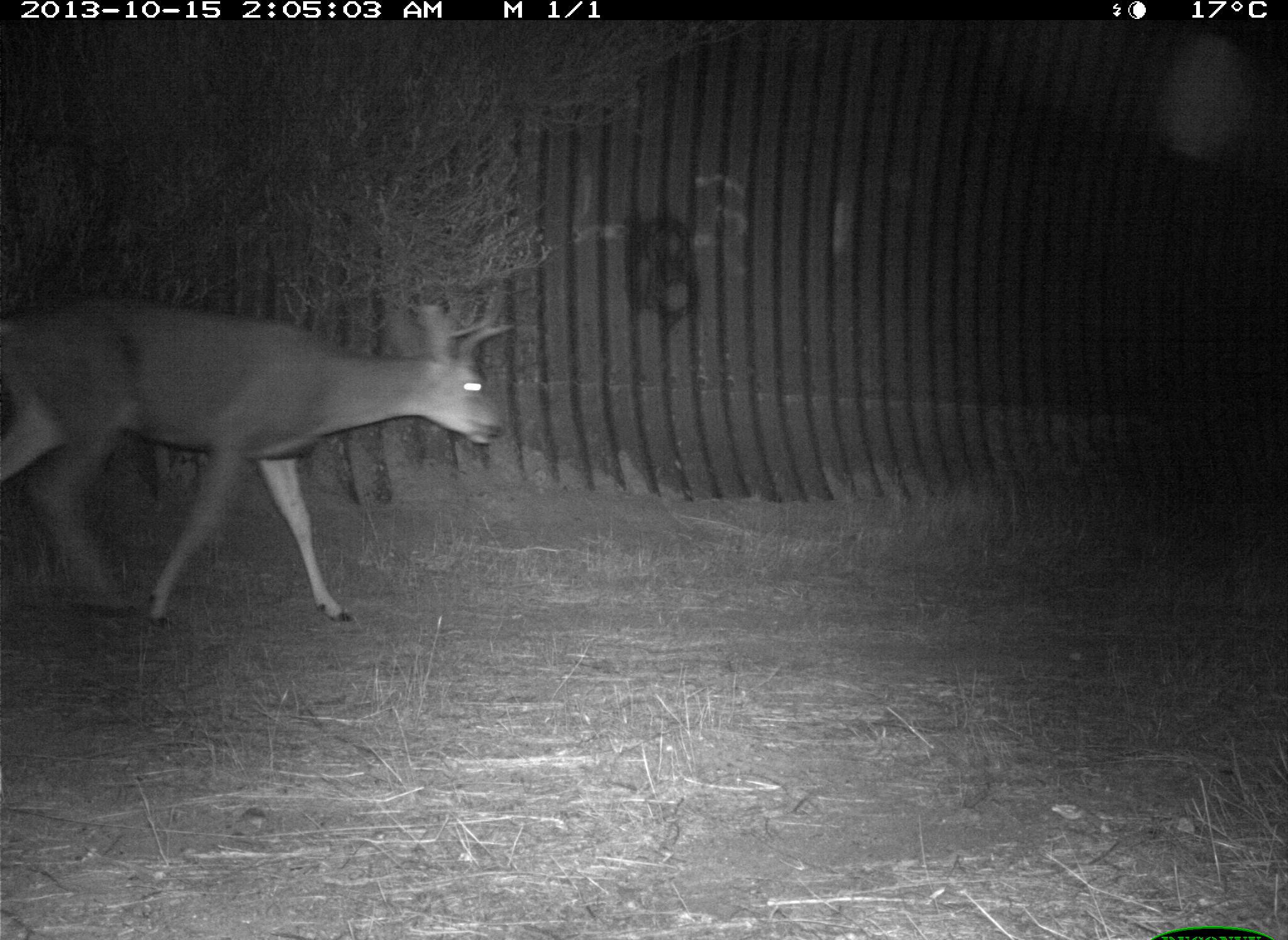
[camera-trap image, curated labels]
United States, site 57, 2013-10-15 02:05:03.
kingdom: Animalia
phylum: Chordata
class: Mammalia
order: Artiodactyla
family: Cervidae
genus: Odocoileus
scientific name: Odocoileus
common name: deer